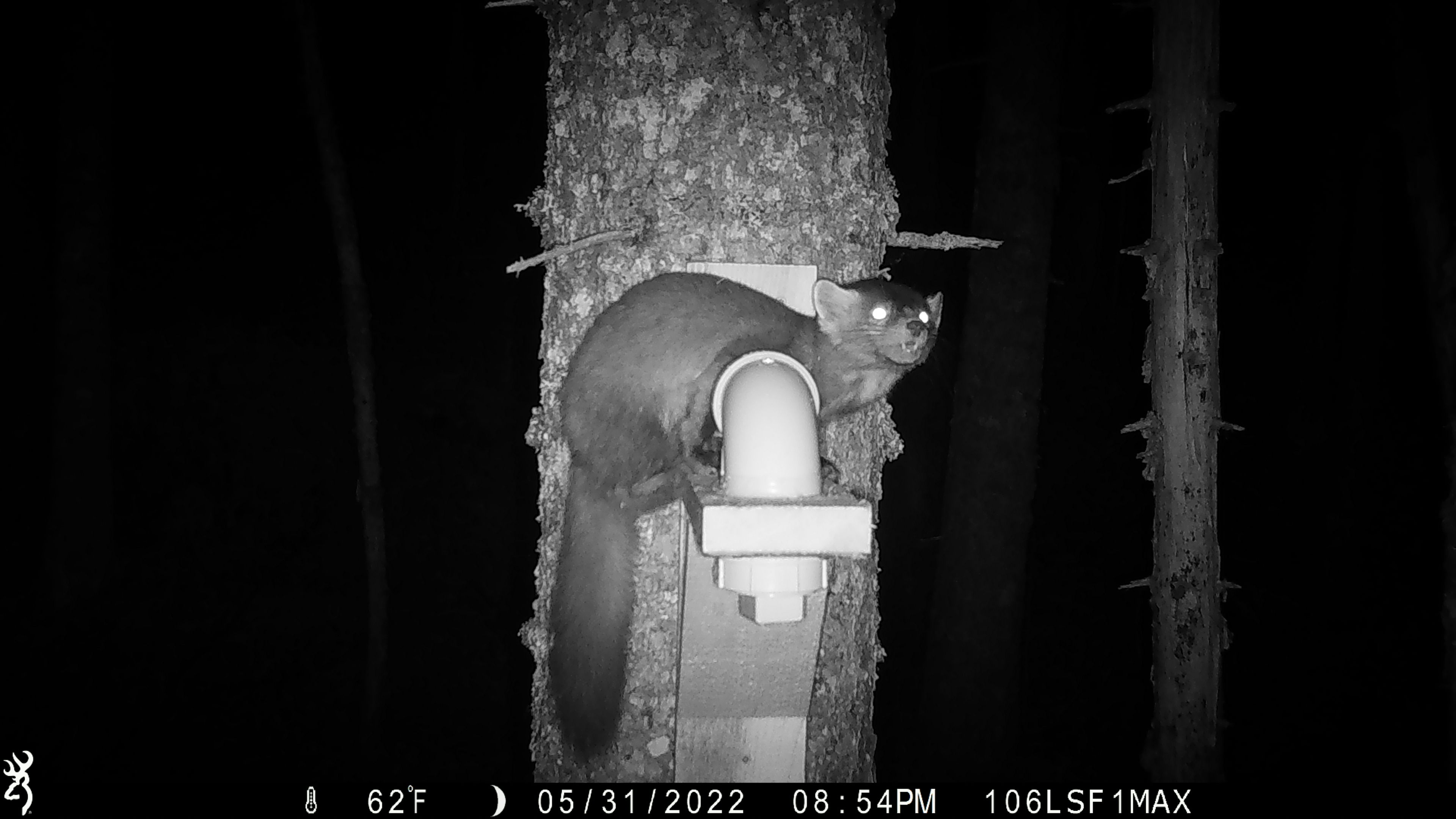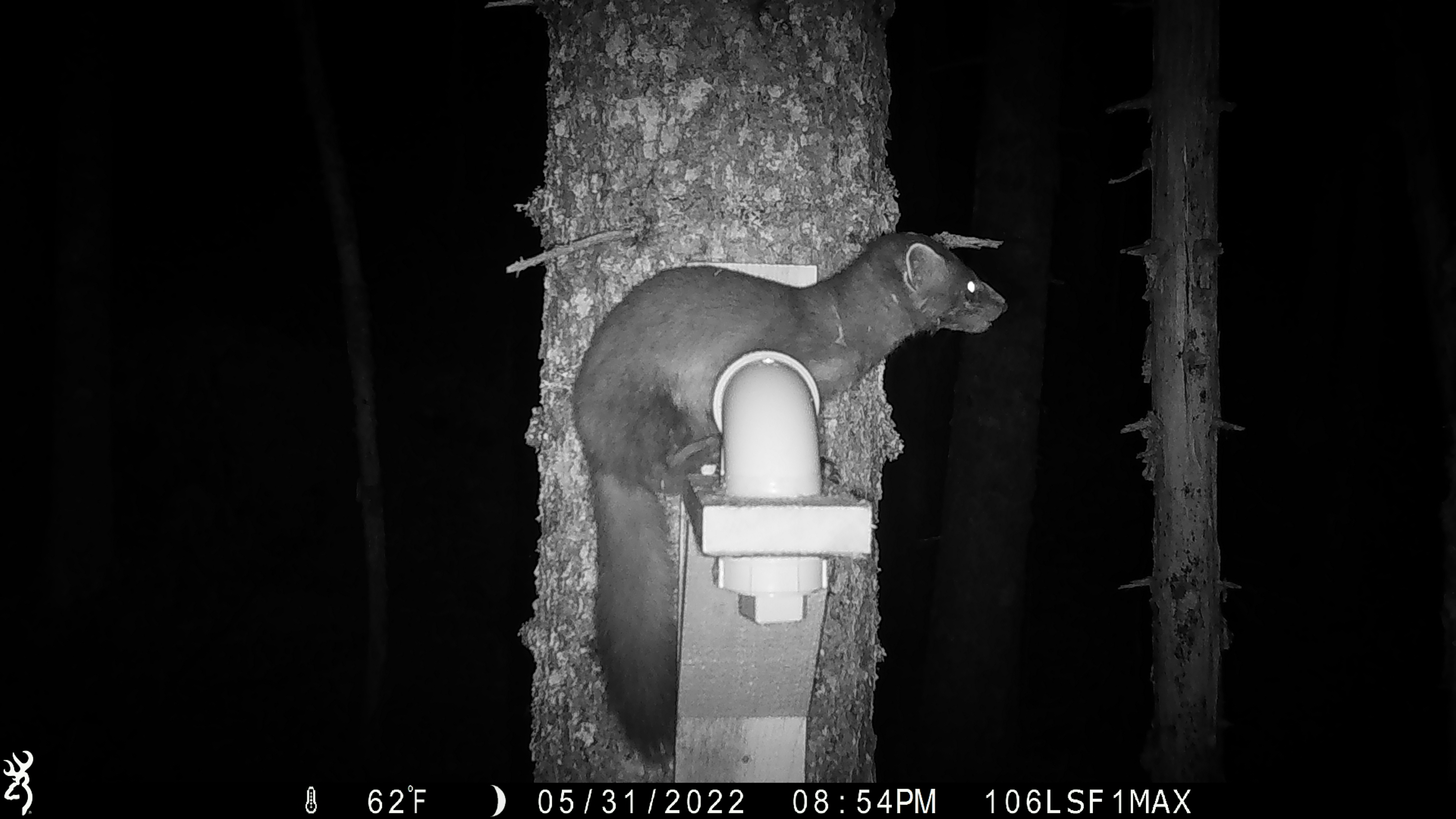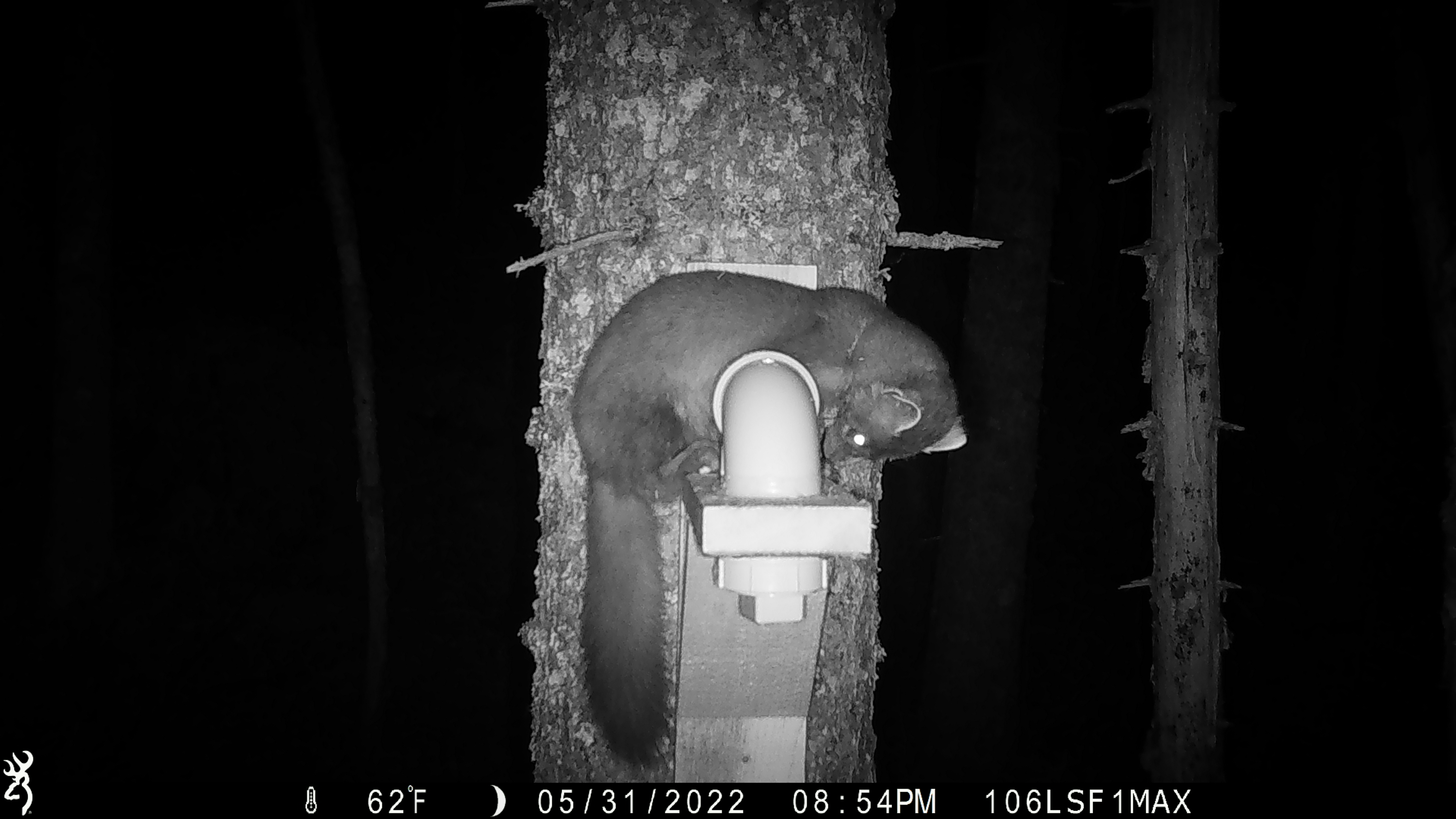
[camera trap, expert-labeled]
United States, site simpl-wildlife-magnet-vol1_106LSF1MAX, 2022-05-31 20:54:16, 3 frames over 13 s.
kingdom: Animalia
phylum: Chordata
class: Mammalia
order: Carnivora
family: Mustelidae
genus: Martes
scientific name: Martes americana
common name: american marten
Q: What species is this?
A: American marten (Martes americana).